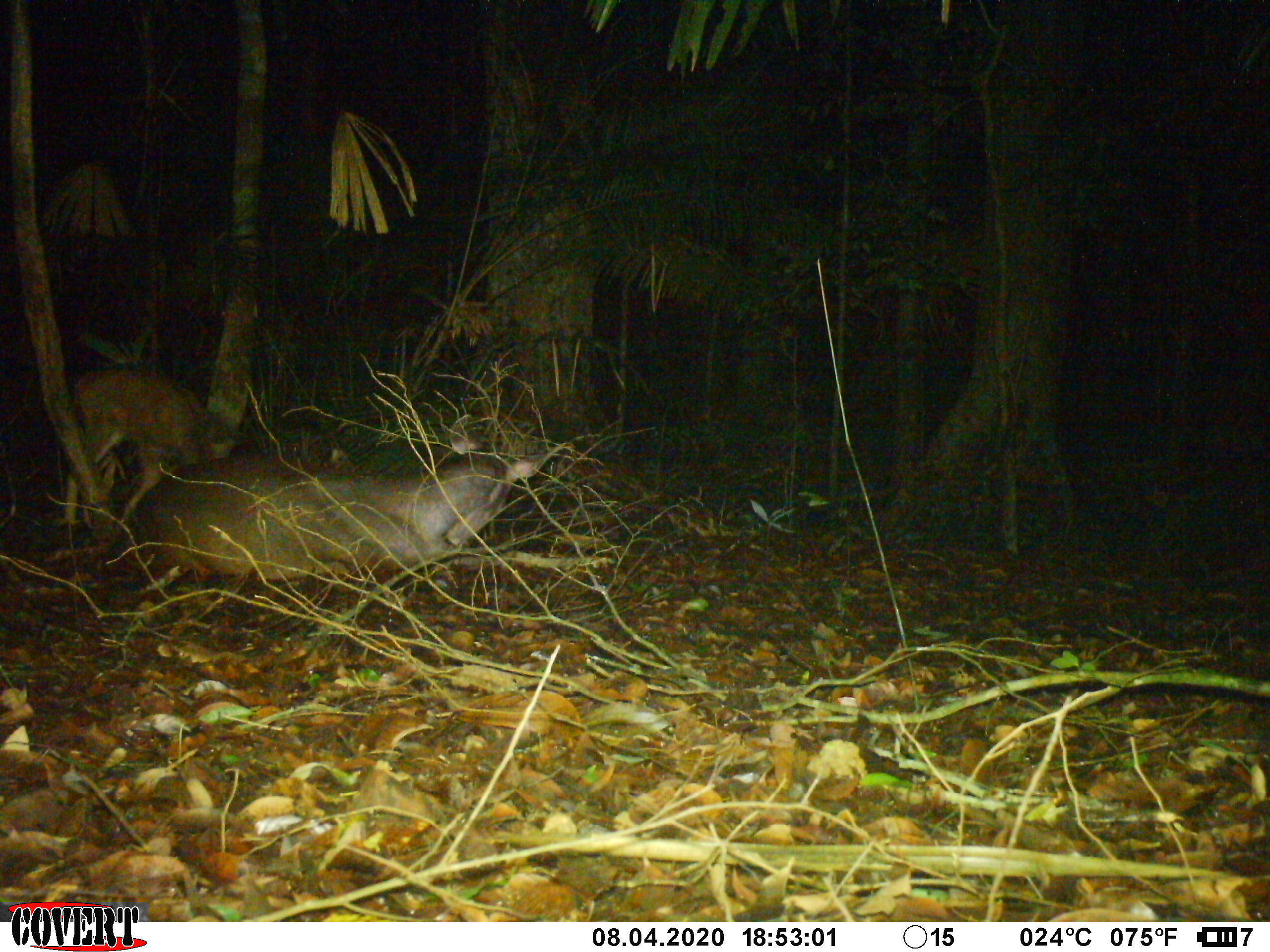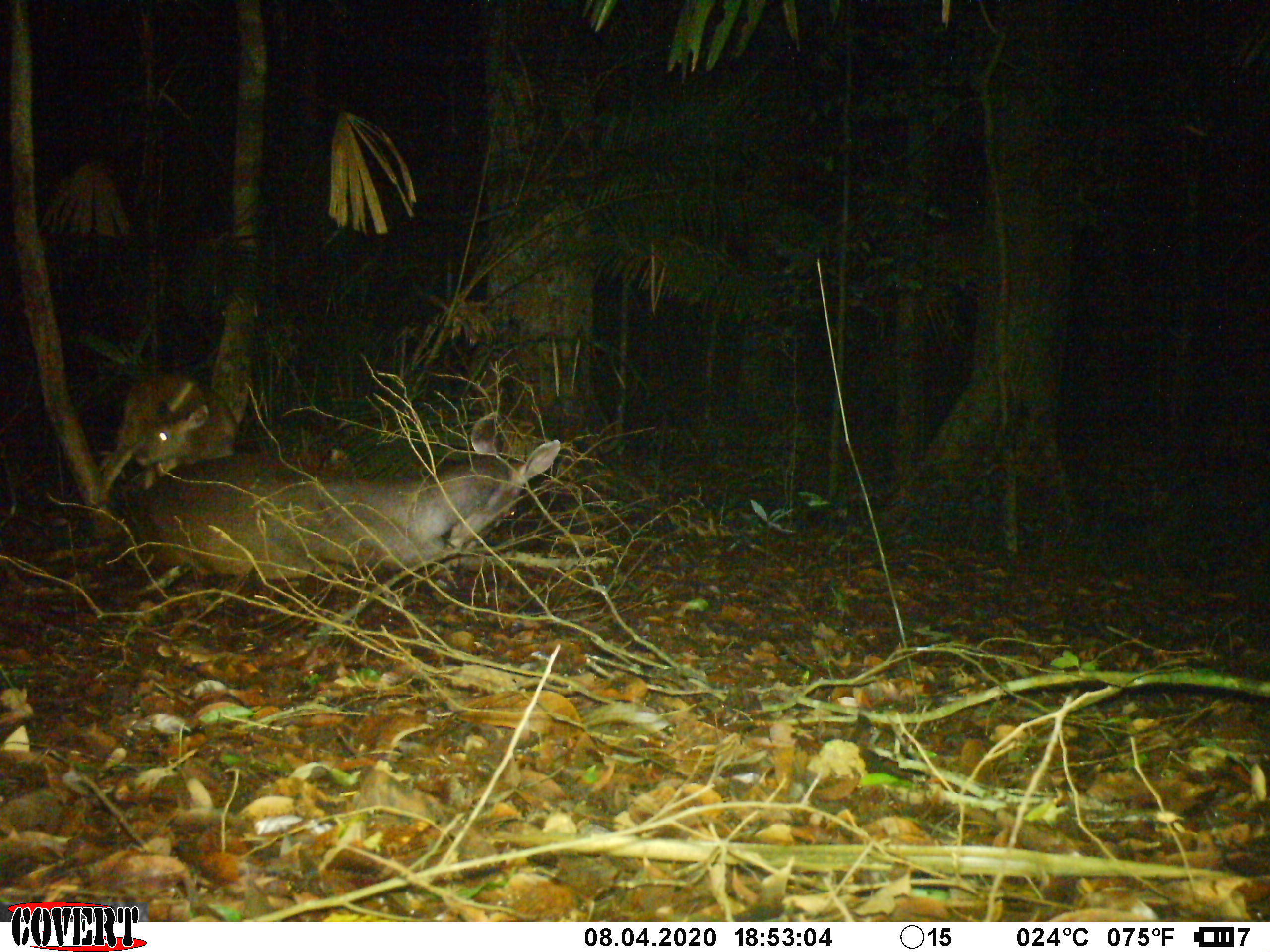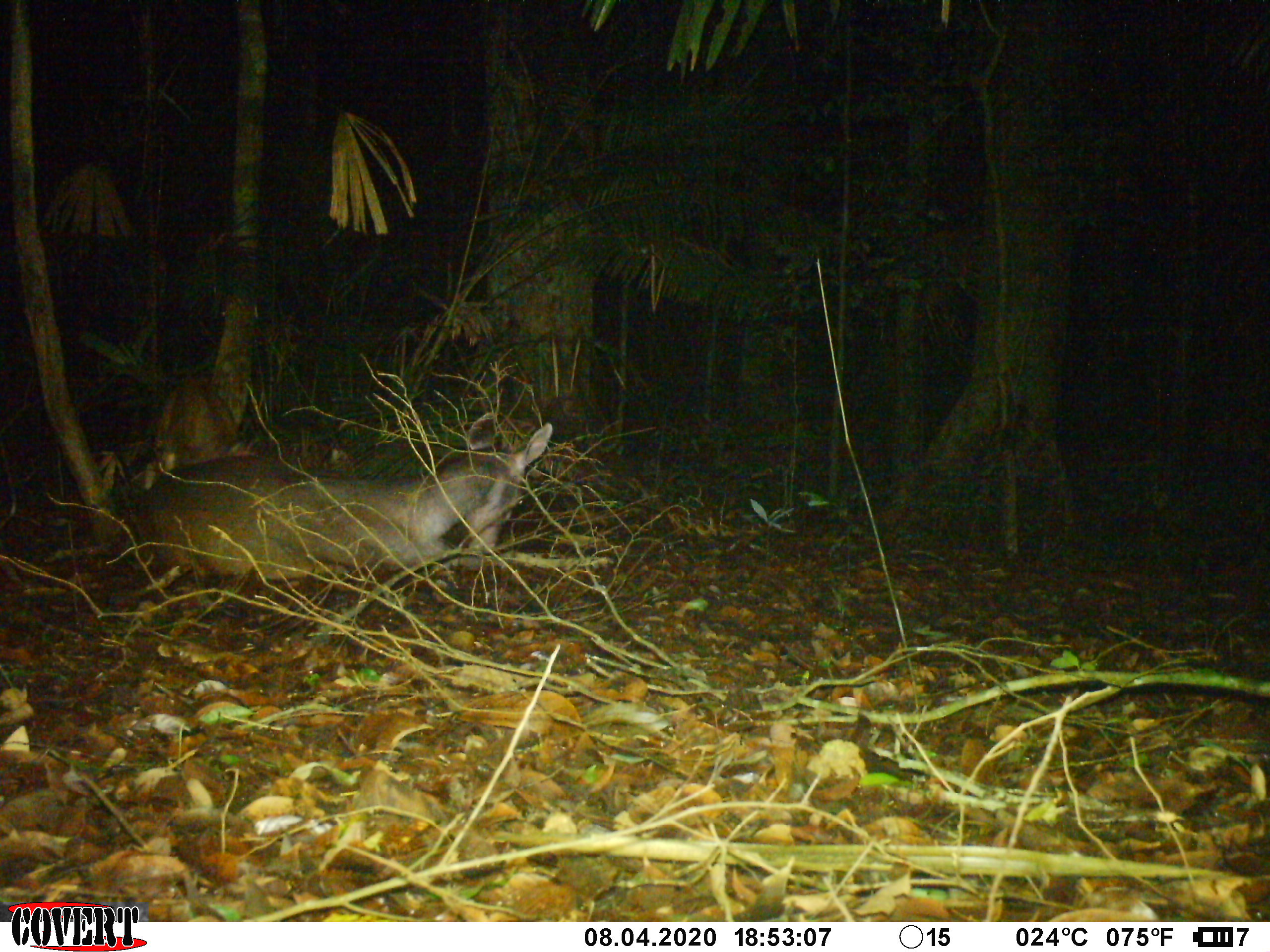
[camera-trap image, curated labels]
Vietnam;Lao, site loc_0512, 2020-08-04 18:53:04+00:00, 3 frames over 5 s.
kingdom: Animalia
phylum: Chordata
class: Mammalia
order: Artiodactyla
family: Cervidae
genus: Rusa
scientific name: Rusa unicolor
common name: sambar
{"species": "sambar (Rusa unicolor)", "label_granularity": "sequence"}